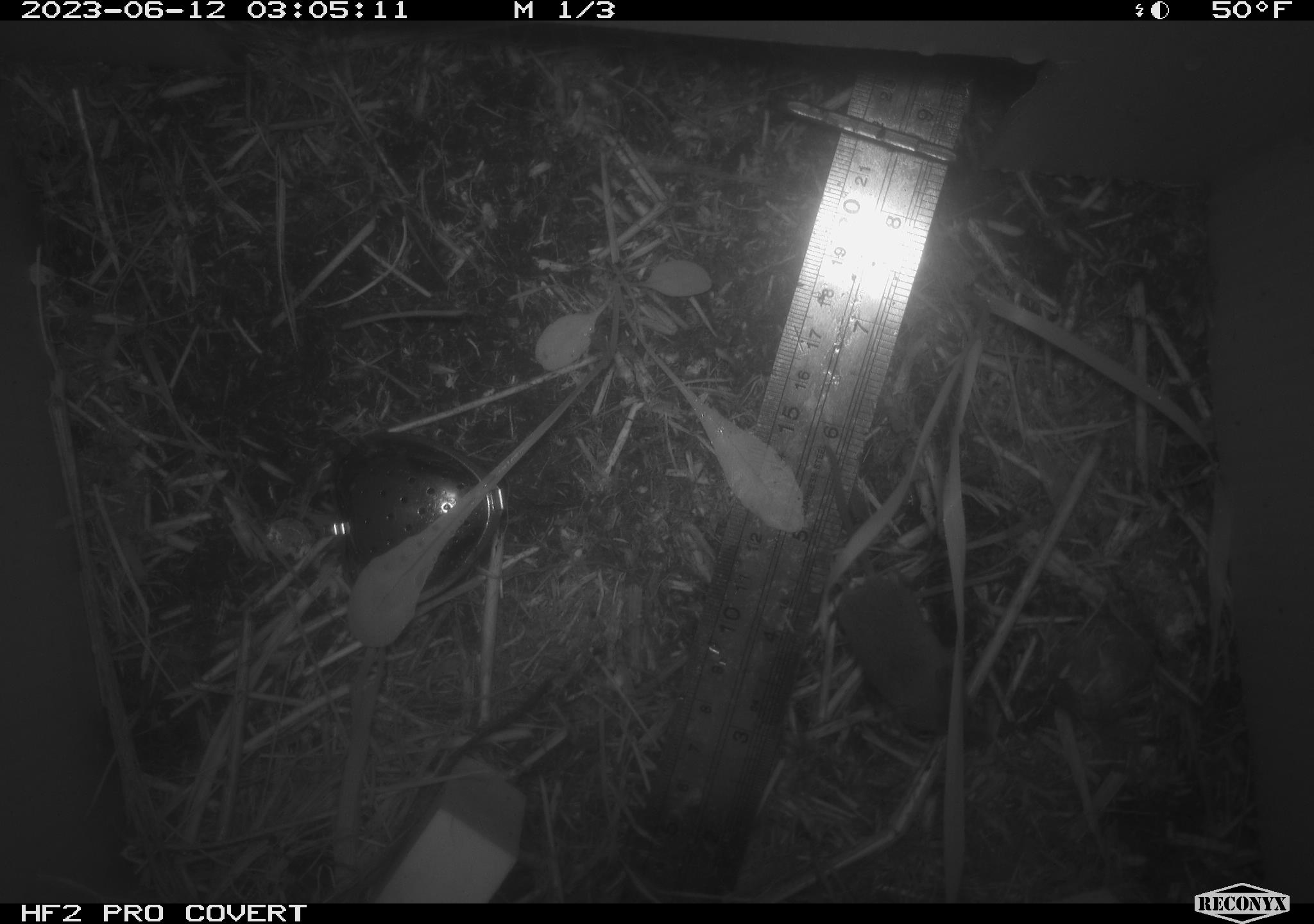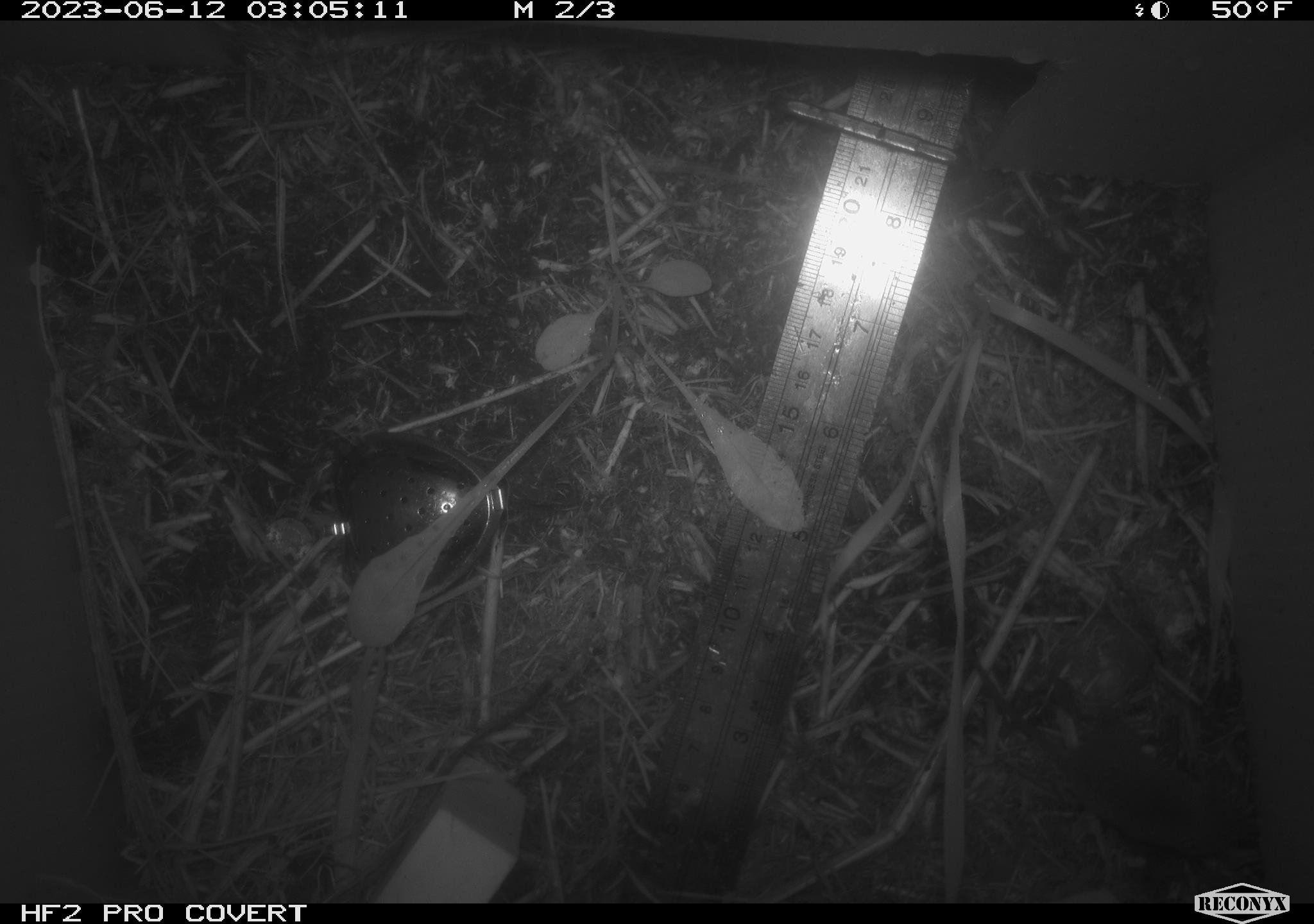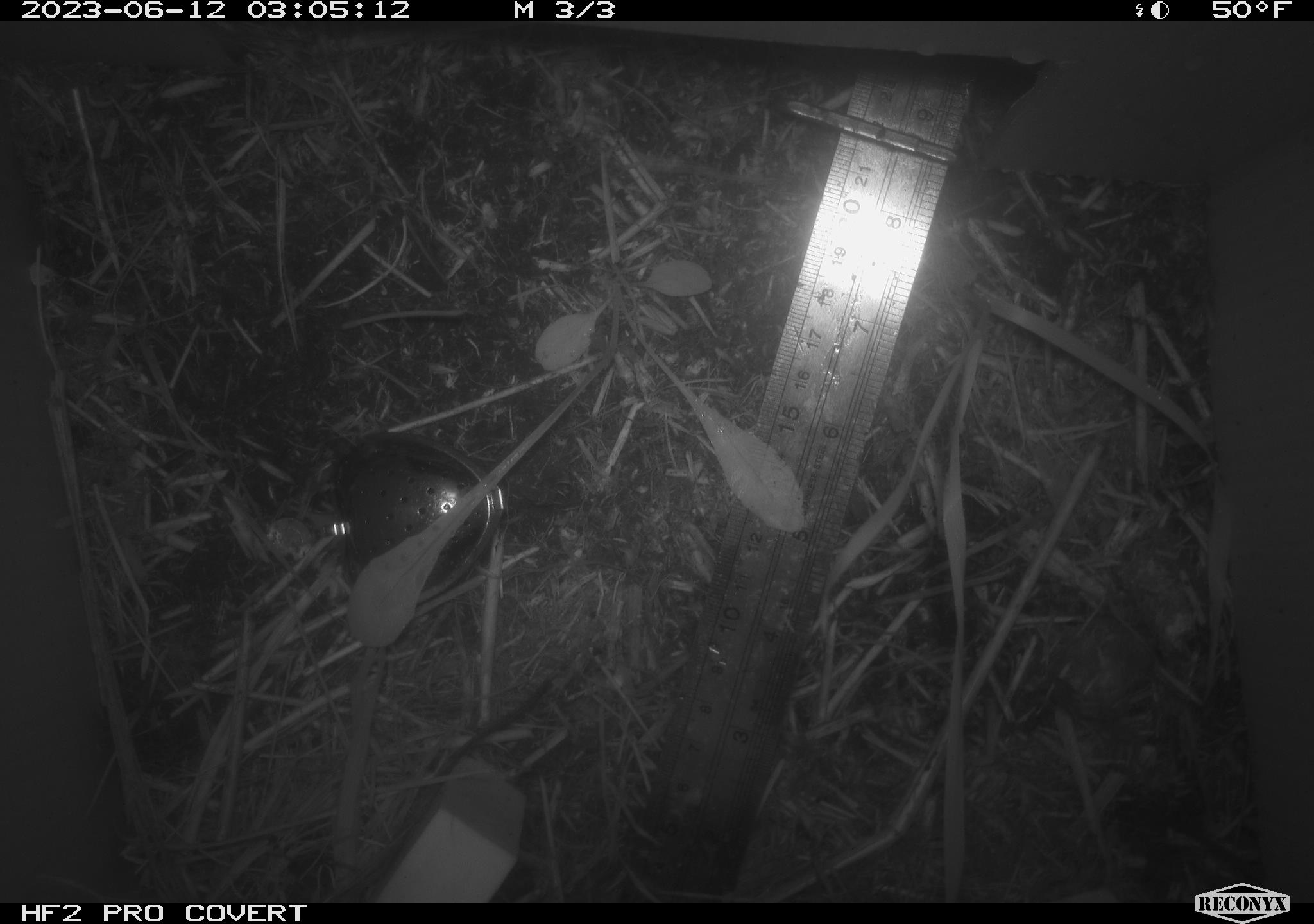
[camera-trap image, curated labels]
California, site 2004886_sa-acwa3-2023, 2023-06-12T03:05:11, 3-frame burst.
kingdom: Animalia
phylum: Chordata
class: Mammalia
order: Eulipotyphla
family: Soricidae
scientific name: Soricidae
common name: shrews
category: soricidae family